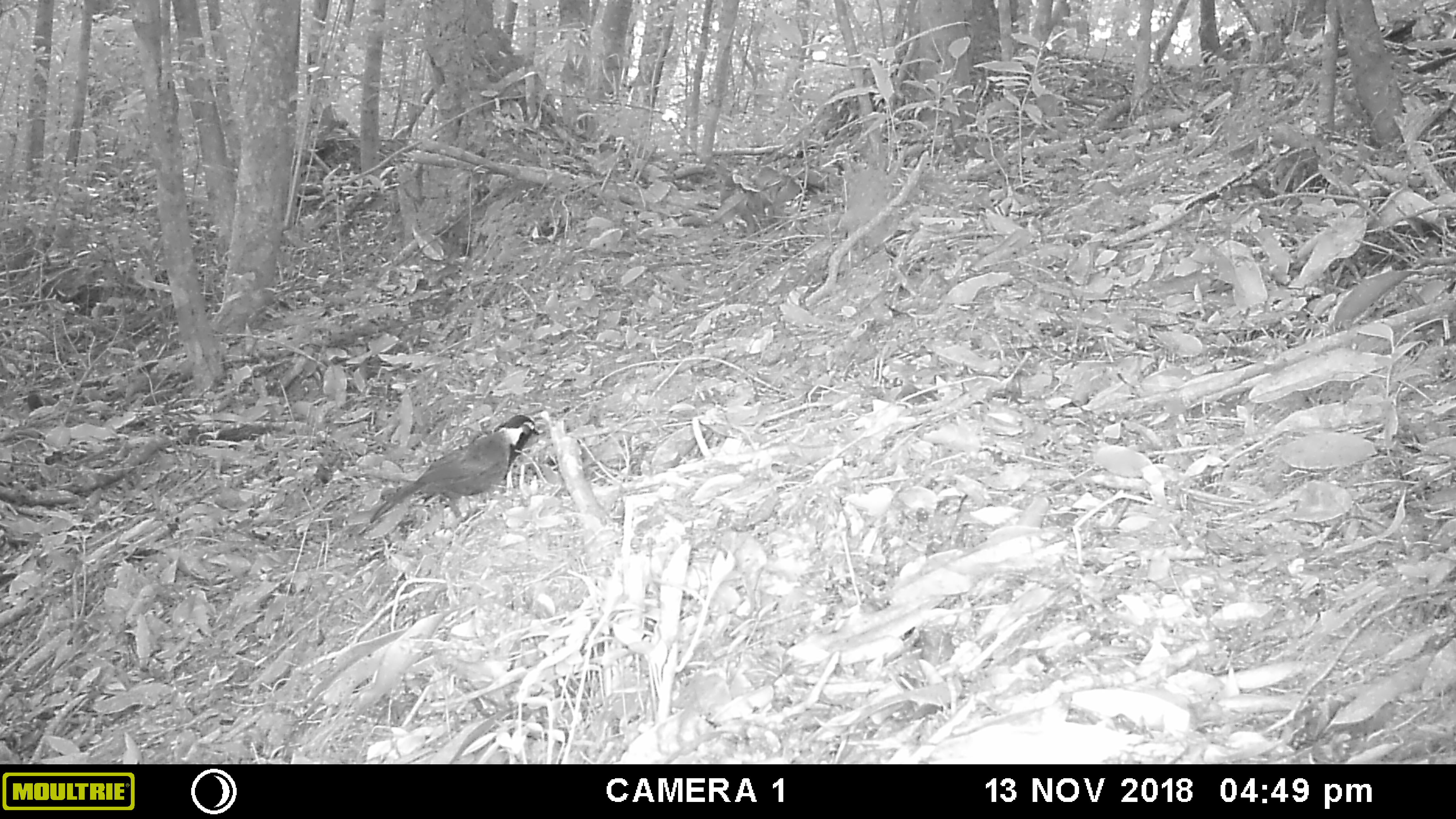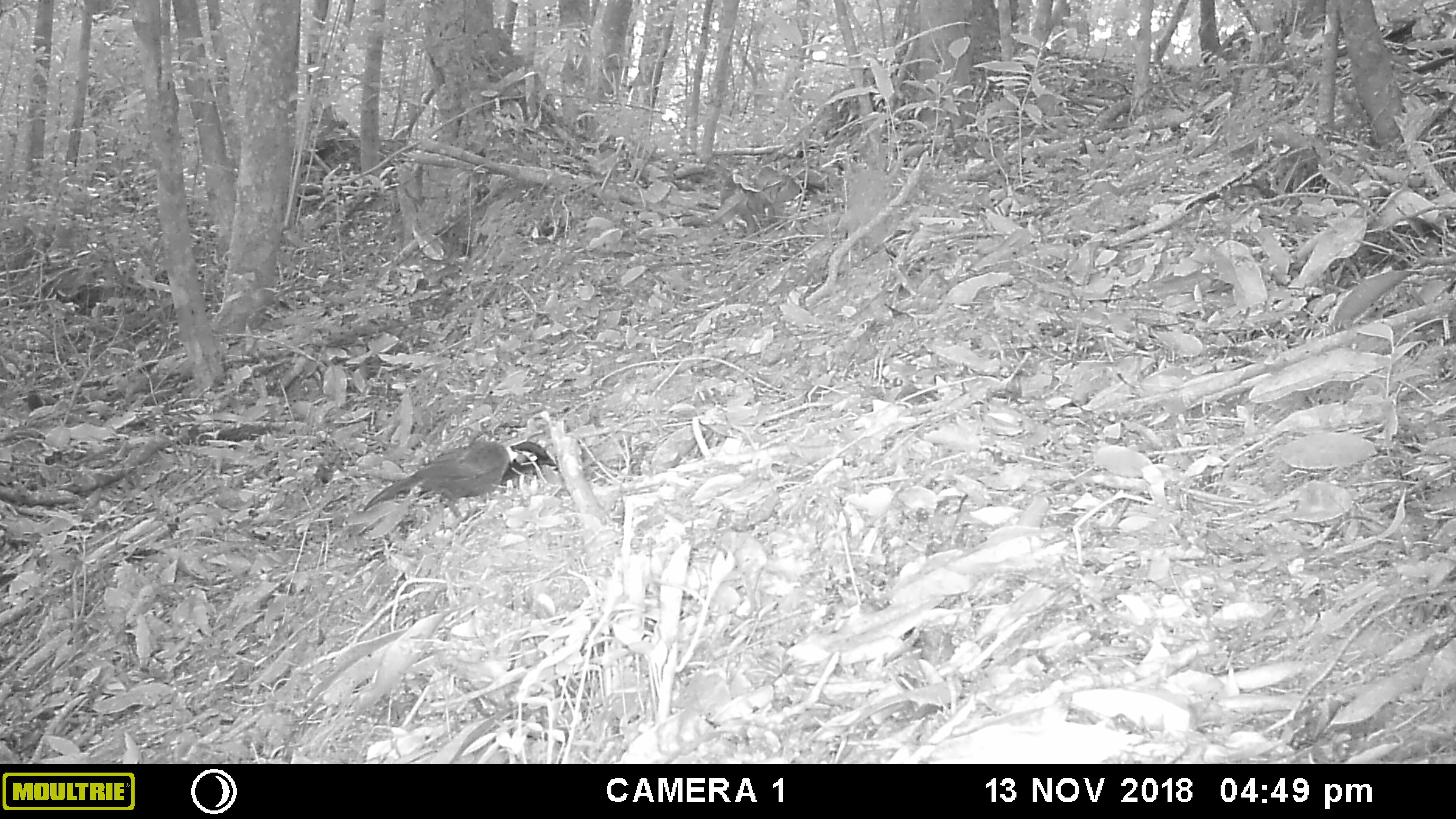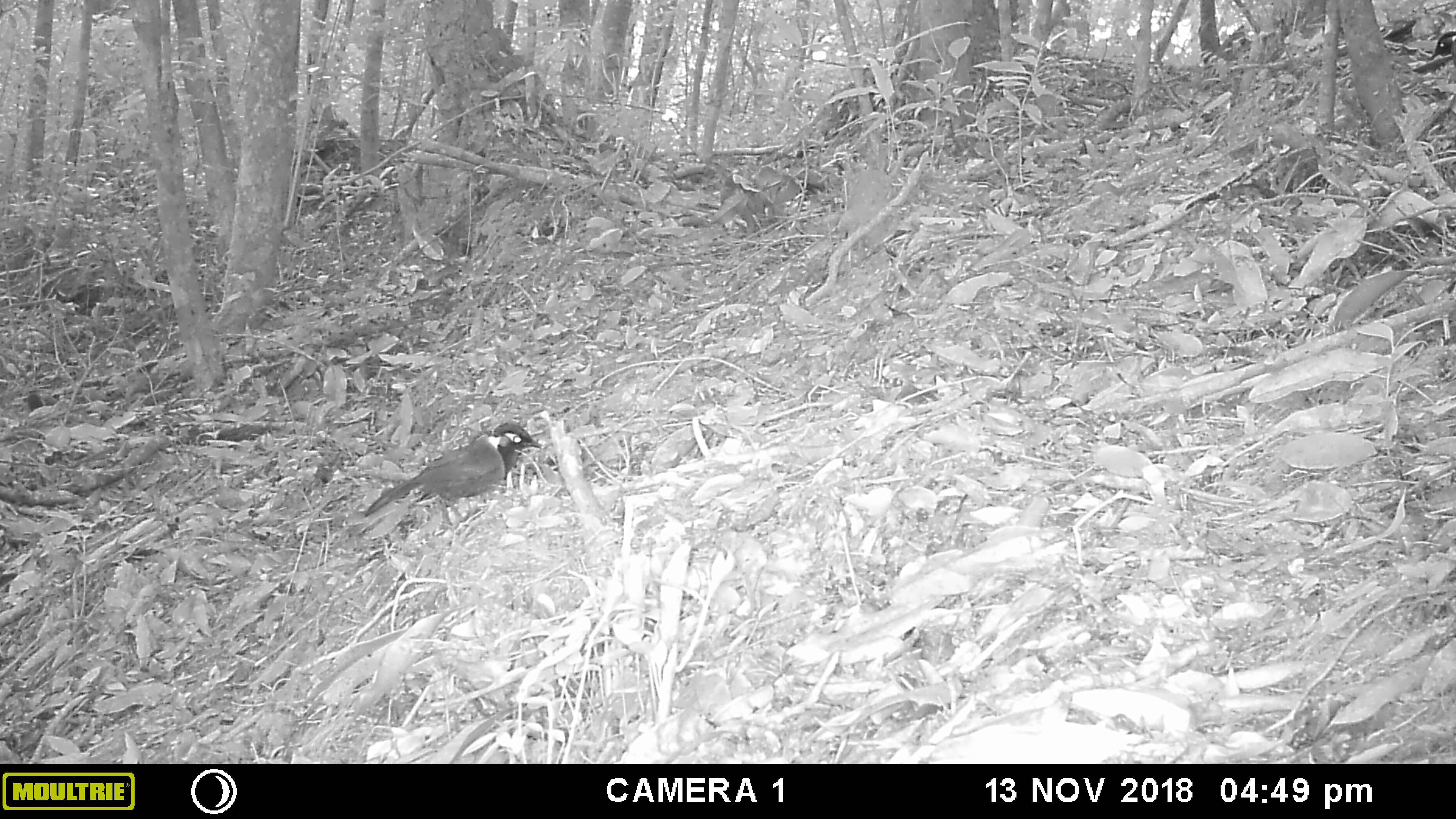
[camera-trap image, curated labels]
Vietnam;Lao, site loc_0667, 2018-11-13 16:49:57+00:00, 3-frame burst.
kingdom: Animalia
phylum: Chordata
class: Aves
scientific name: Aves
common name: bird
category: unidentified bird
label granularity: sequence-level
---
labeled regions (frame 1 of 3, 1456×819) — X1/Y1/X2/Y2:
unidentified bird: 369/414/541/524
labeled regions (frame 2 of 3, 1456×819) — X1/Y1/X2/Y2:
unidentified bird: 362/438/557/519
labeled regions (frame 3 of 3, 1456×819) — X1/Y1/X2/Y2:
unidentified bird: 363/421/541/527